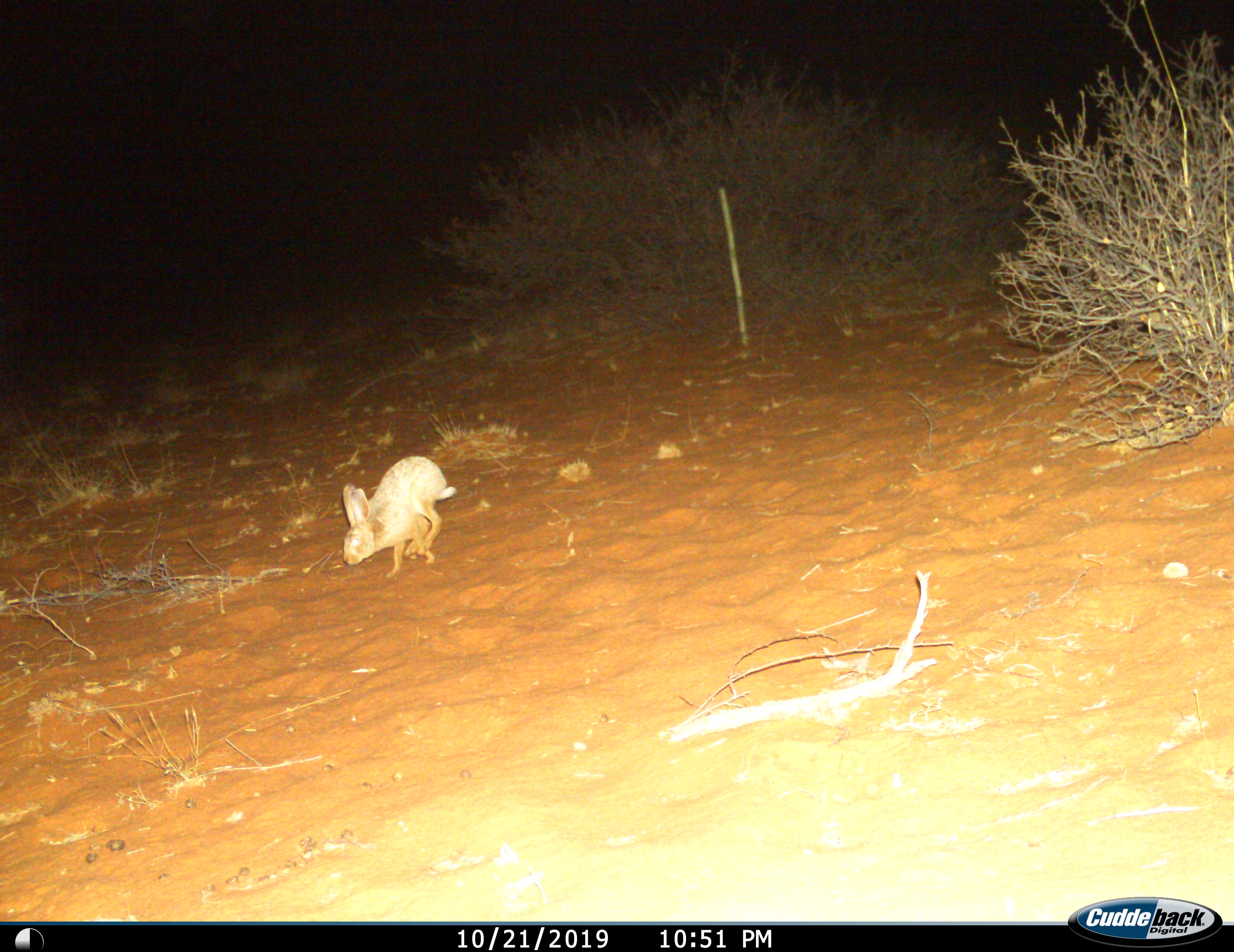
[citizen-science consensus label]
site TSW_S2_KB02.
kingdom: Animalia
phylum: Chordata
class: Mammalia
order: Lagomorpha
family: Leporidae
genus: Lepus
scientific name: Lepus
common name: hare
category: hareunknown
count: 1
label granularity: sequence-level